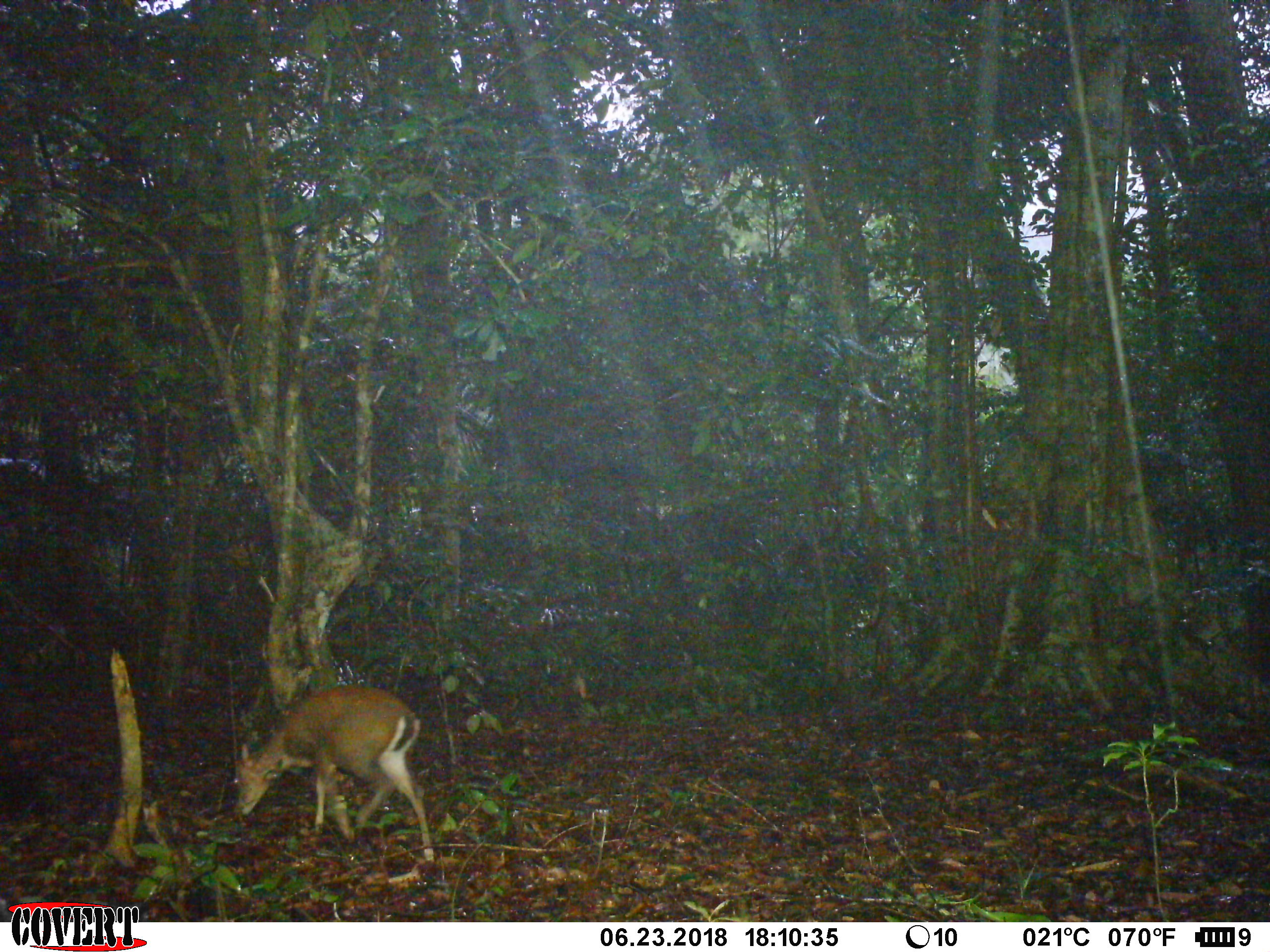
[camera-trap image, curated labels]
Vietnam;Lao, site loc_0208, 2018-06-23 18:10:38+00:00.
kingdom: Animalia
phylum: Chordata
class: Mammalia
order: Artiodactyla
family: Cervidae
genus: Muntiacus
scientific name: Muntiacus rooseveltorum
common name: roosevelt's muntjac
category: roosevelts muntjac group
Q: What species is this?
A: Roosevelts muntjac group (roosevelt's muntjac) (Muntiacus rooseveltorum).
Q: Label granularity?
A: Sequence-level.